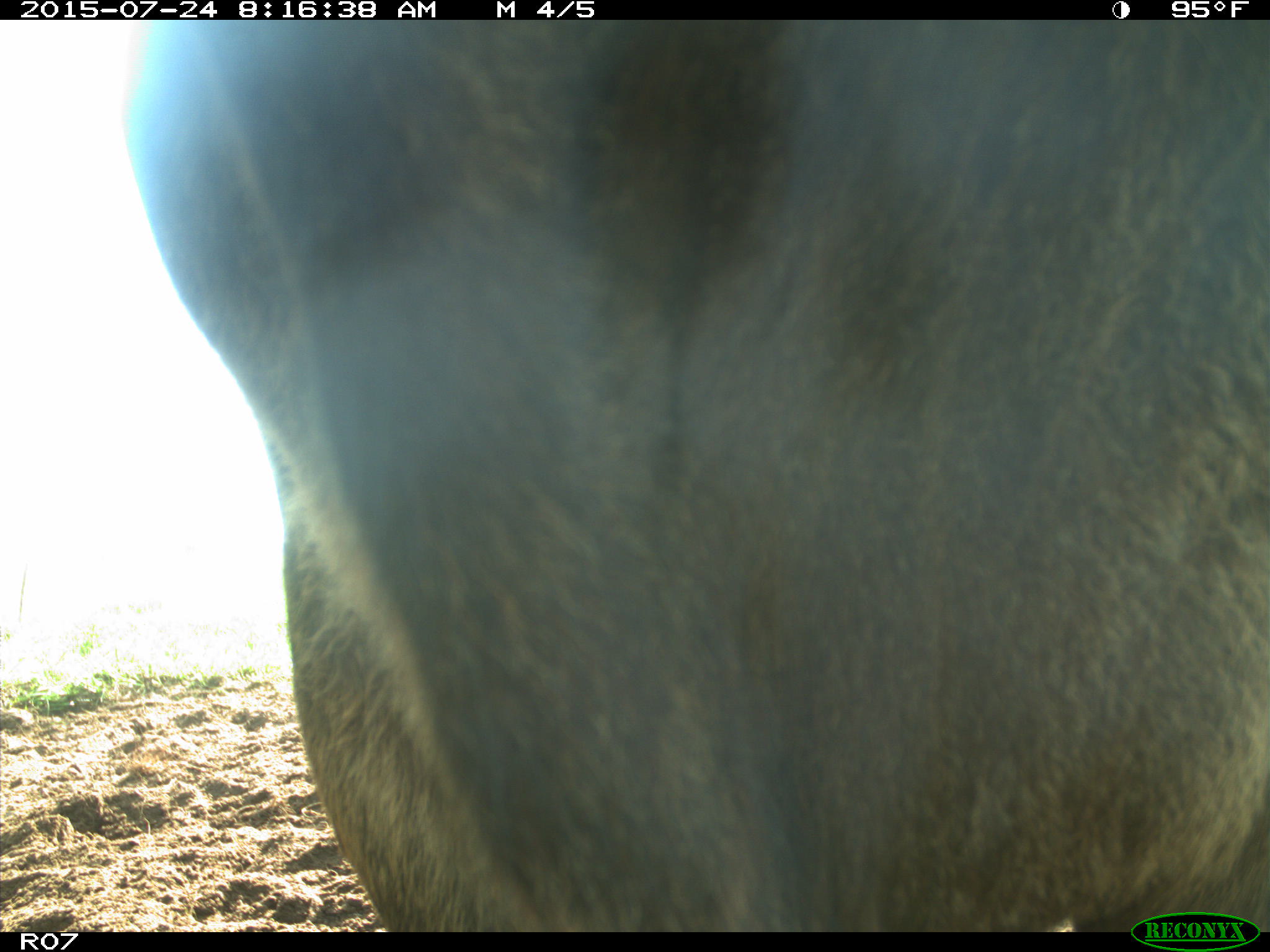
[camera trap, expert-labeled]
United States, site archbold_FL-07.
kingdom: Animalia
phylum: Chordata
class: Mammalia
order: Artiodactyla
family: Bovidae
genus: Bos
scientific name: Bos taurus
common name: domestic cow